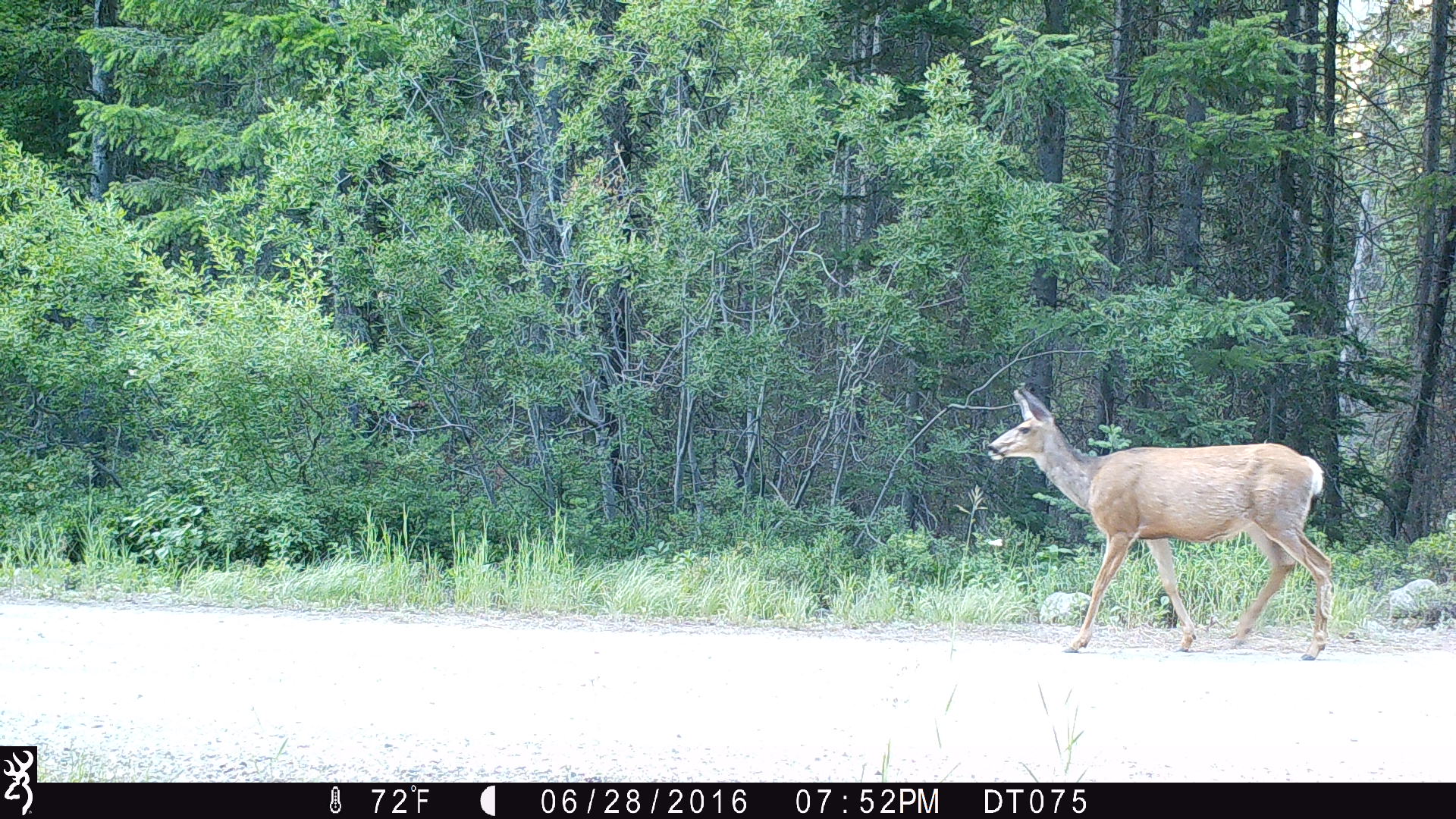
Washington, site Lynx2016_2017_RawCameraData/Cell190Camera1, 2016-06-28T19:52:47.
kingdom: Animalia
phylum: Chordata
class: Mammalia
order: Artiodactyla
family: Cervidae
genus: Odocoileus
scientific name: Odocoileus hemionus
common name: mule deer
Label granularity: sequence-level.